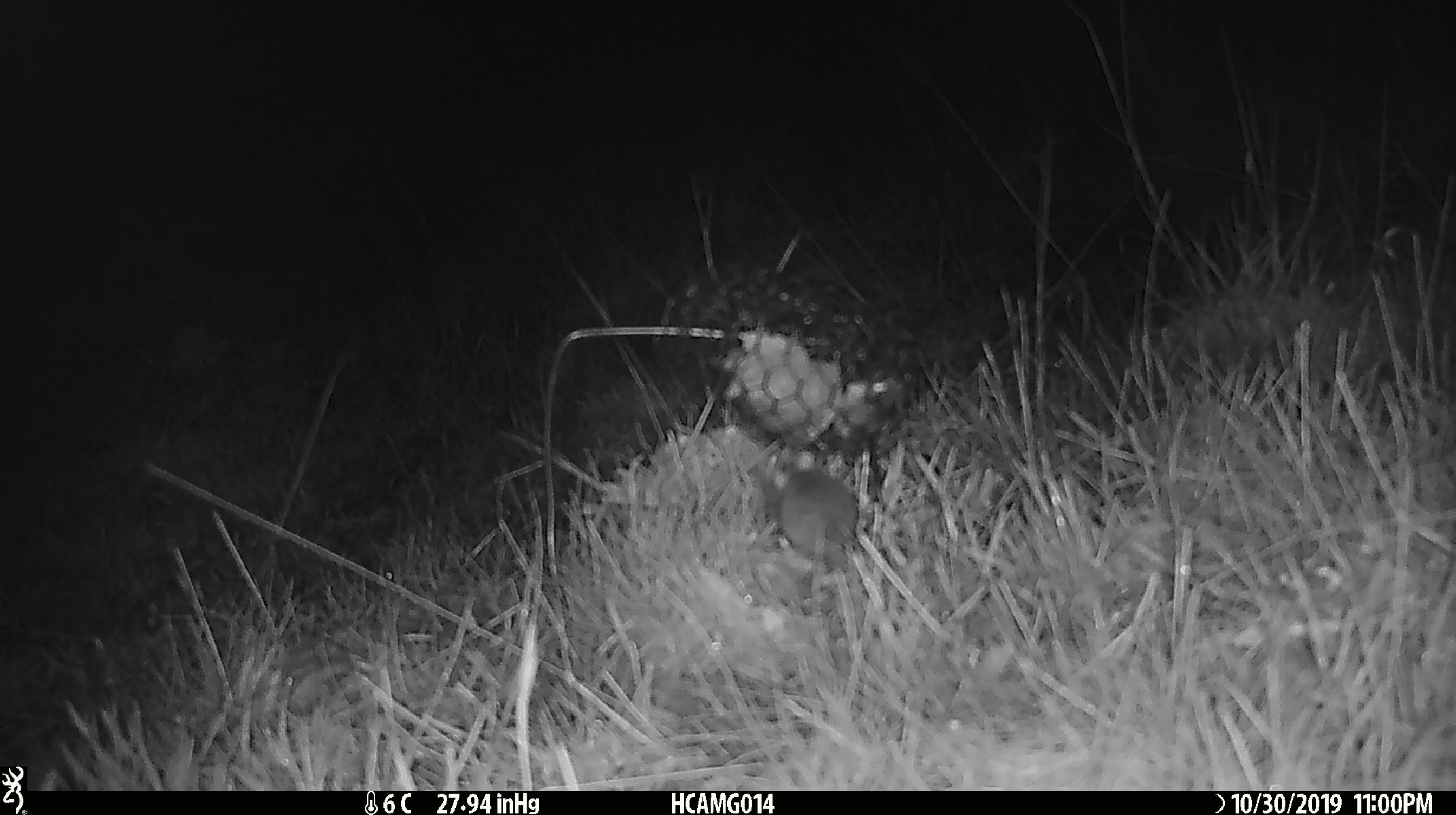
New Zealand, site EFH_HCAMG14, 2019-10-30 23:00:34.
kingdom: Animalia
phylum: Chordata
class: Mammalia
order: Rodentia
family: Muridae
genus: Mus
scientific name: Mus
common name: mouse